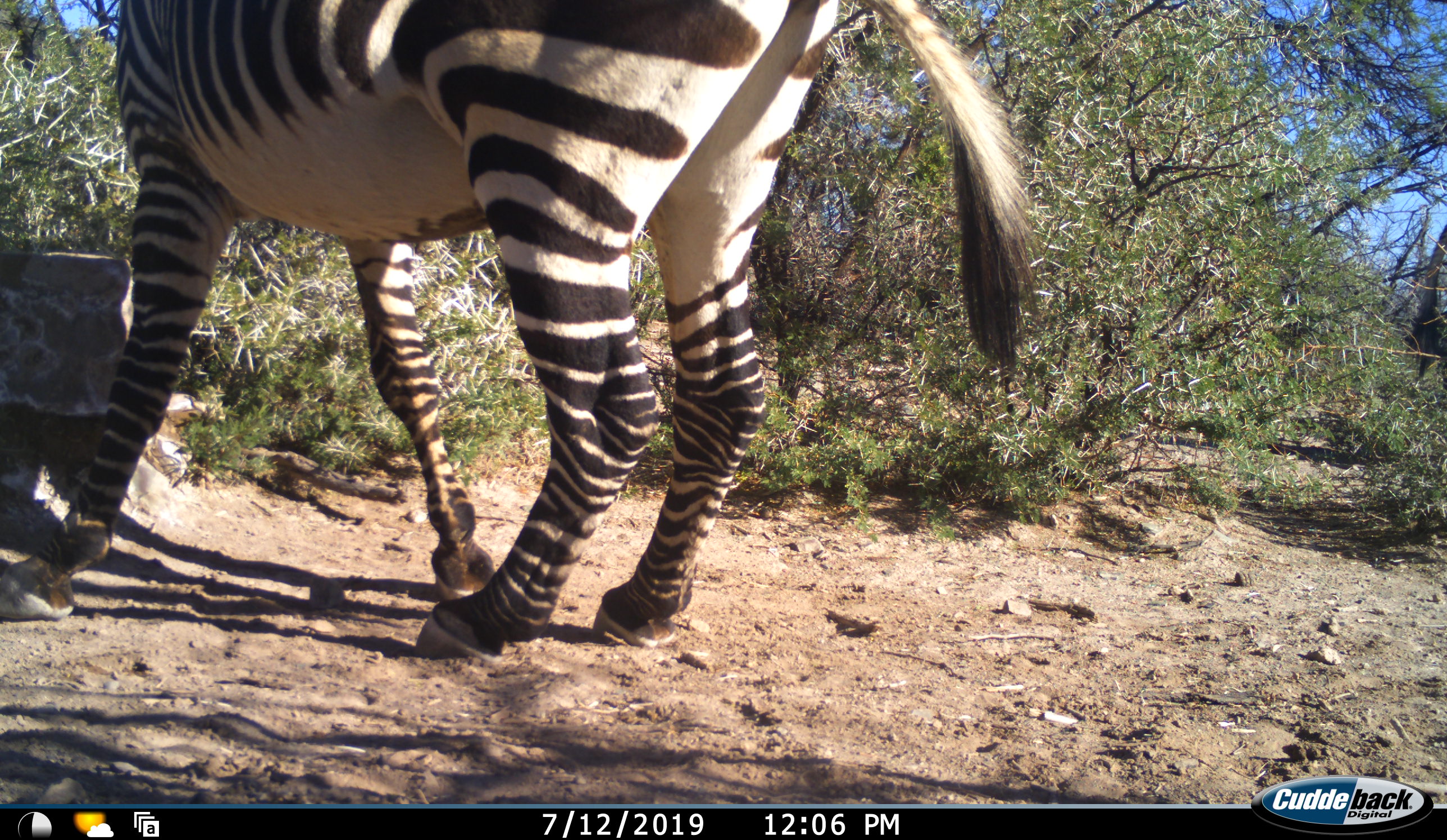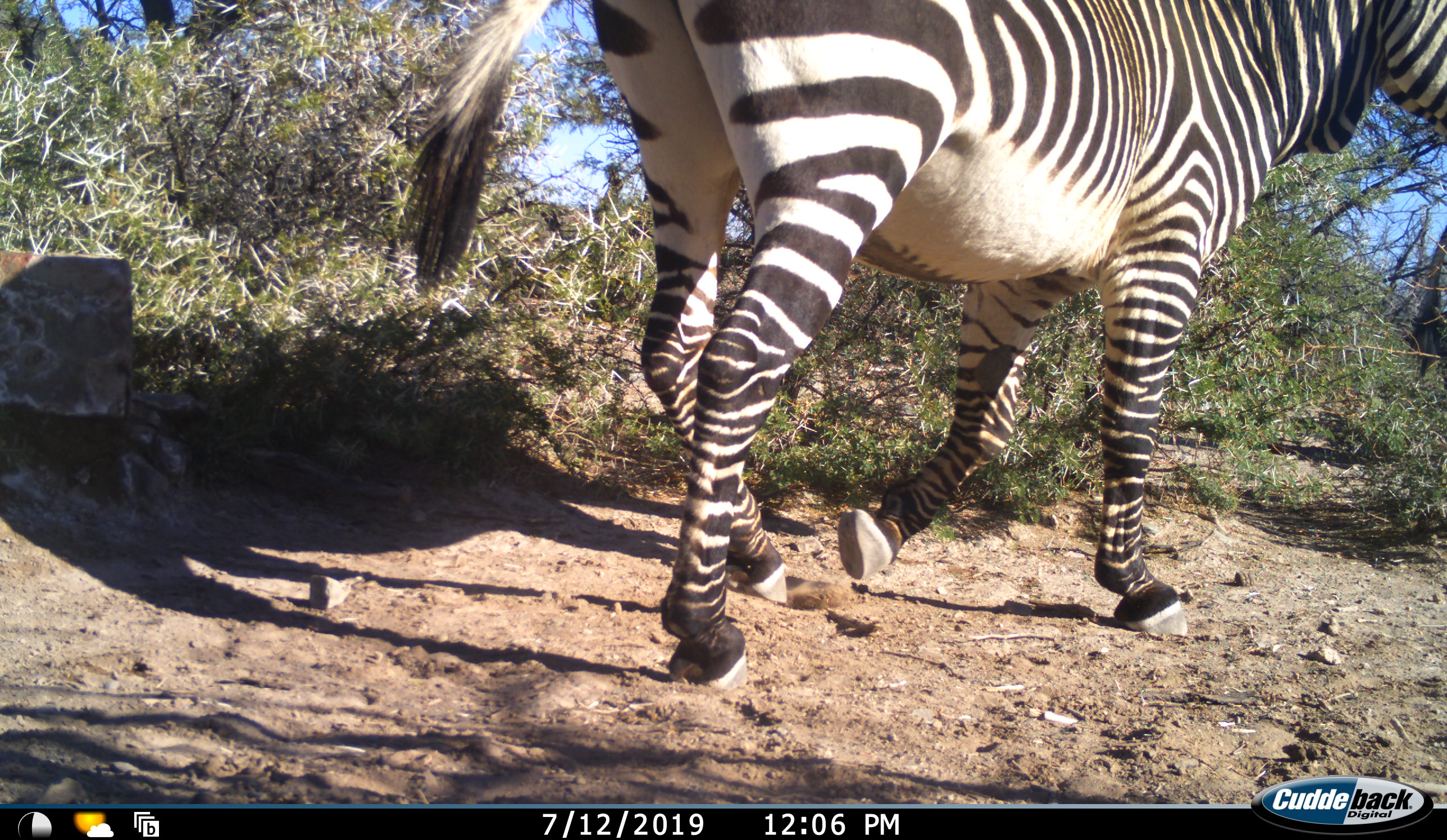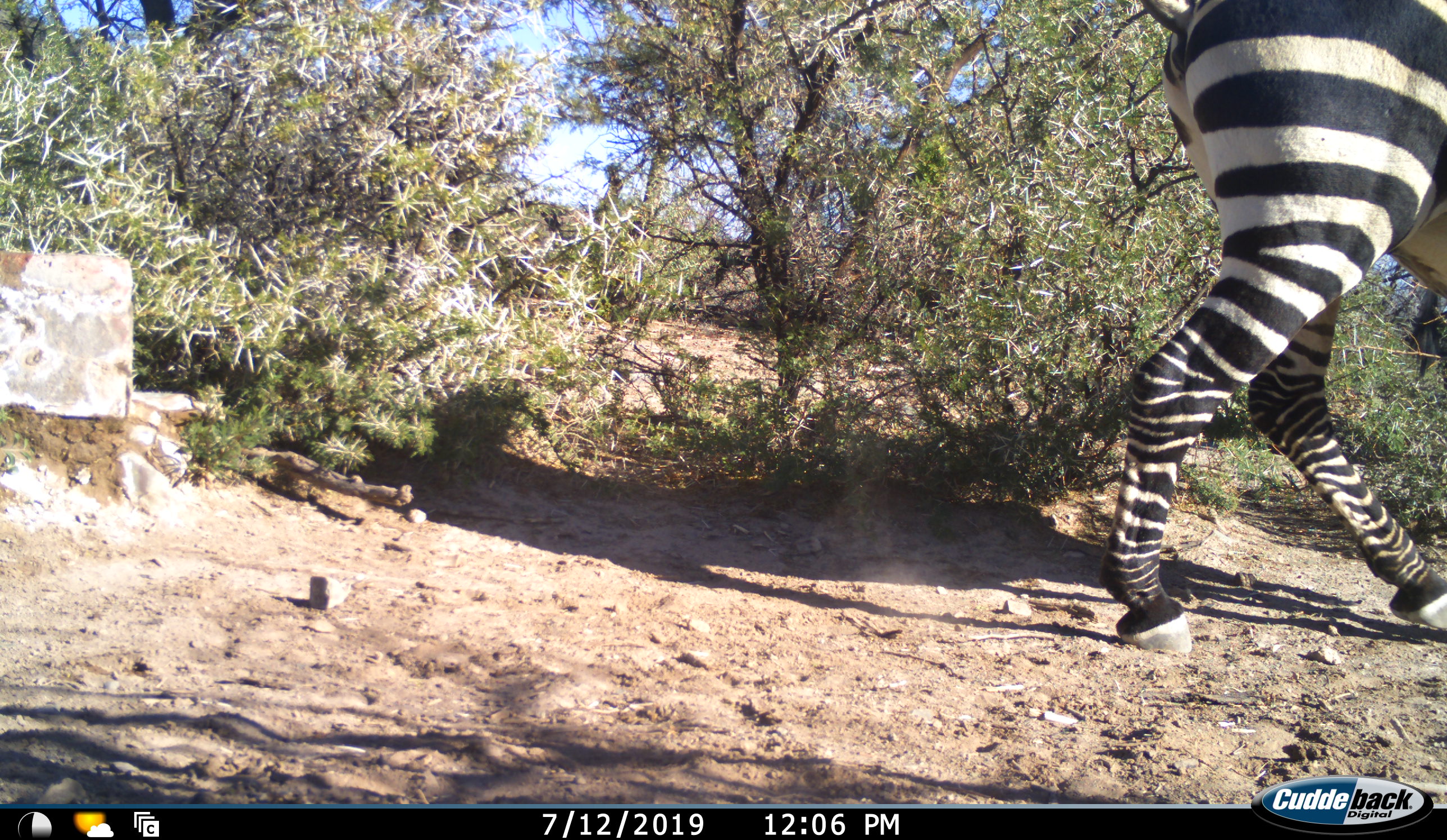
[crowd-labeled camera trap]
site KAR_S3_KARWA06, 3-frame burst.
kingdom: Animalia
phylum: Chordata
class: Mammalia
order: Perissodactyla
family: Equidae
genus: Equus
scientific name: Equus zebra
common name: mountain zebra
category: zebramountain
Zebramountain (mountain zebra) (Equus zebra), count 1. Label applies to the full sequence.